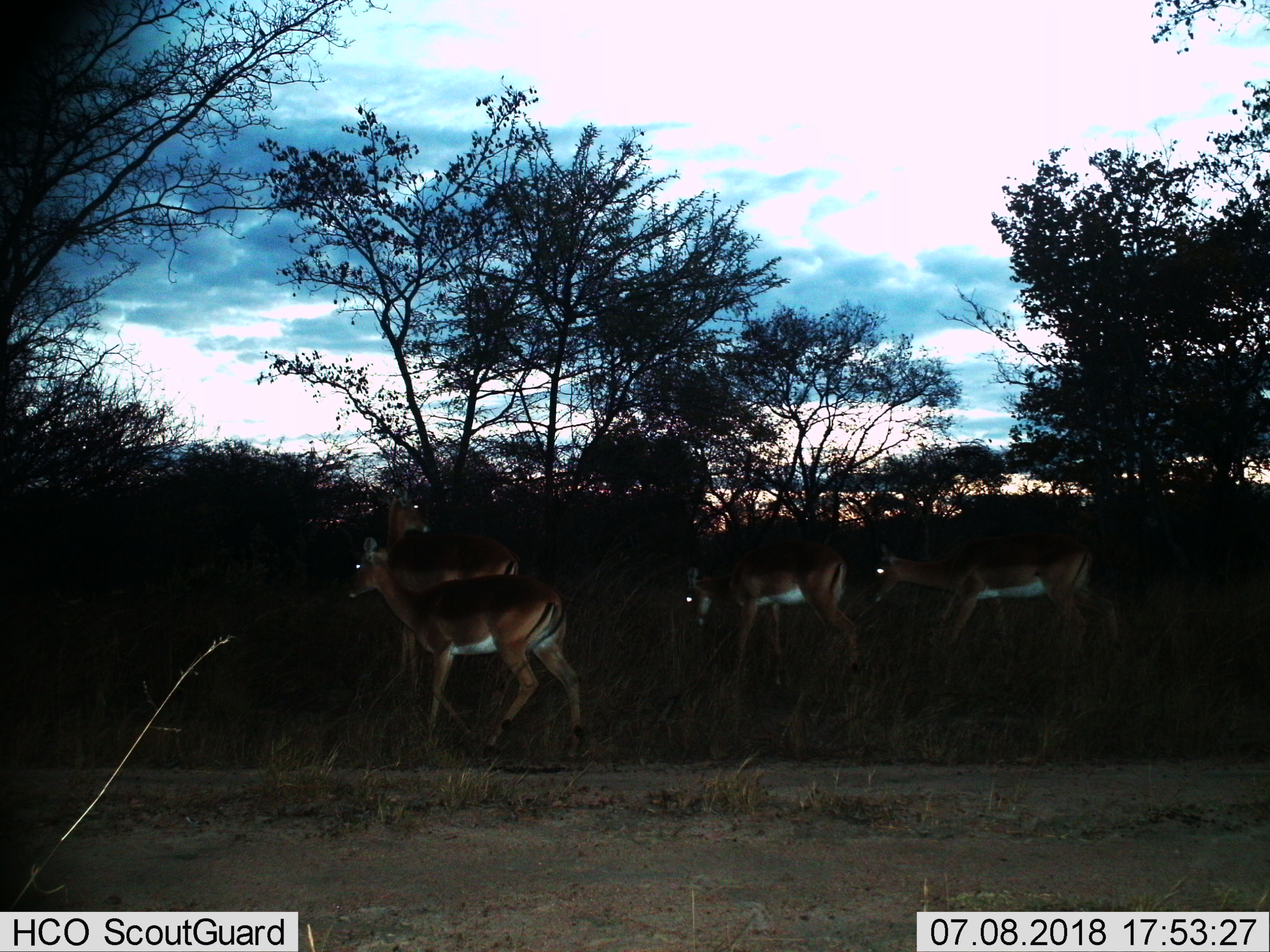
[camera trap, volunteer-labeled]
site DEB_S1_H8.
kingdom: Animalia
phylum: Chordata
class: Mammalia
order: Artiodactyla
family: Bovidae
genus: Aepyceros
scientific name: Aepyceros melampus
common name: impala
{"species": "impala (Aepyceros melampus)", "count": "4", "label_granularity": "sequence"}